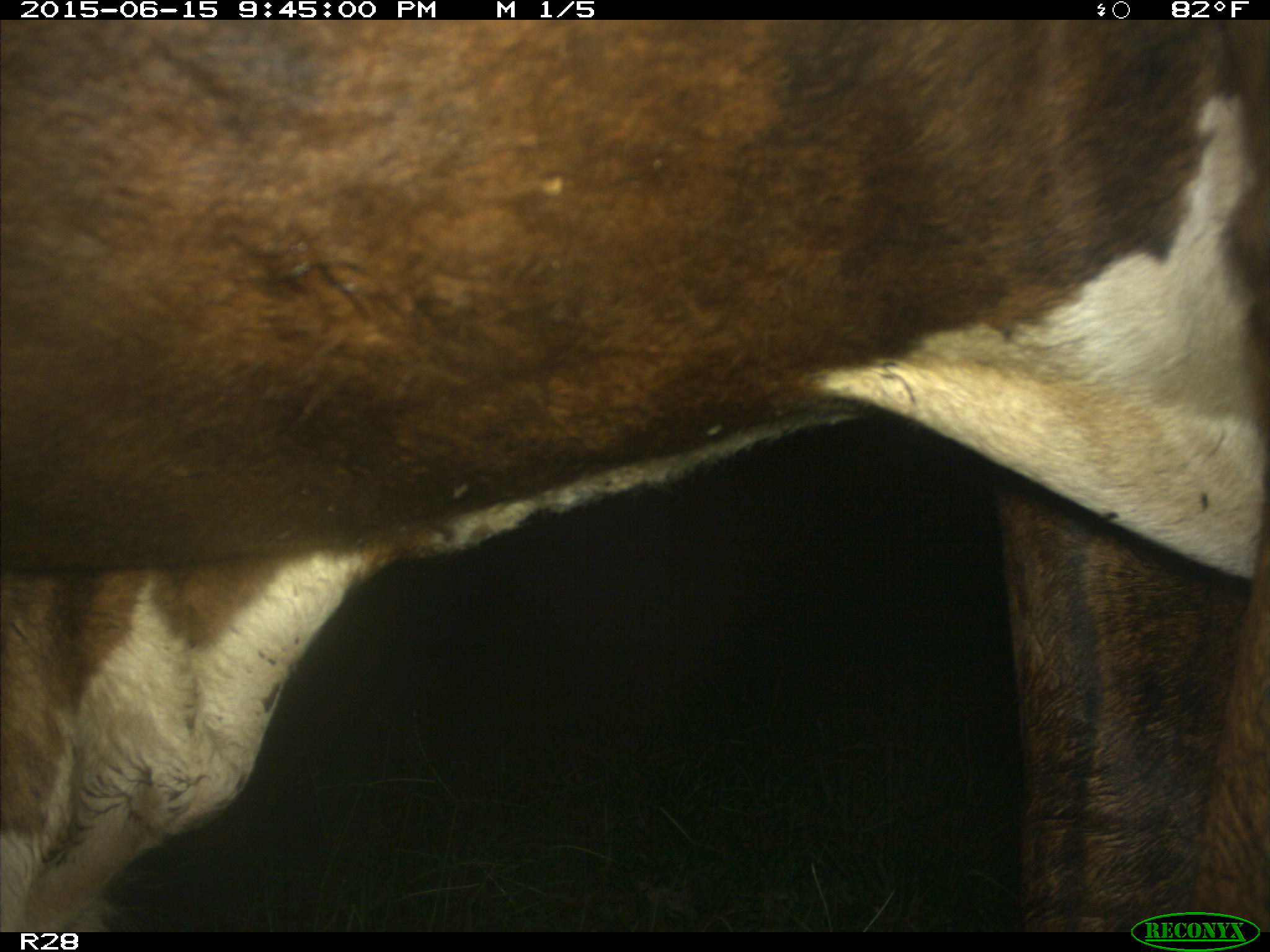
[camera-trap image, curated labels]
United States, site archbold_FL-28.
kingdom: Animalia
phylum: Chordata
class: Mammalia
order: Artiodactyla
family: Bovidae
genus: Bos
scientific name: Bos taurus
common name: domestic cow